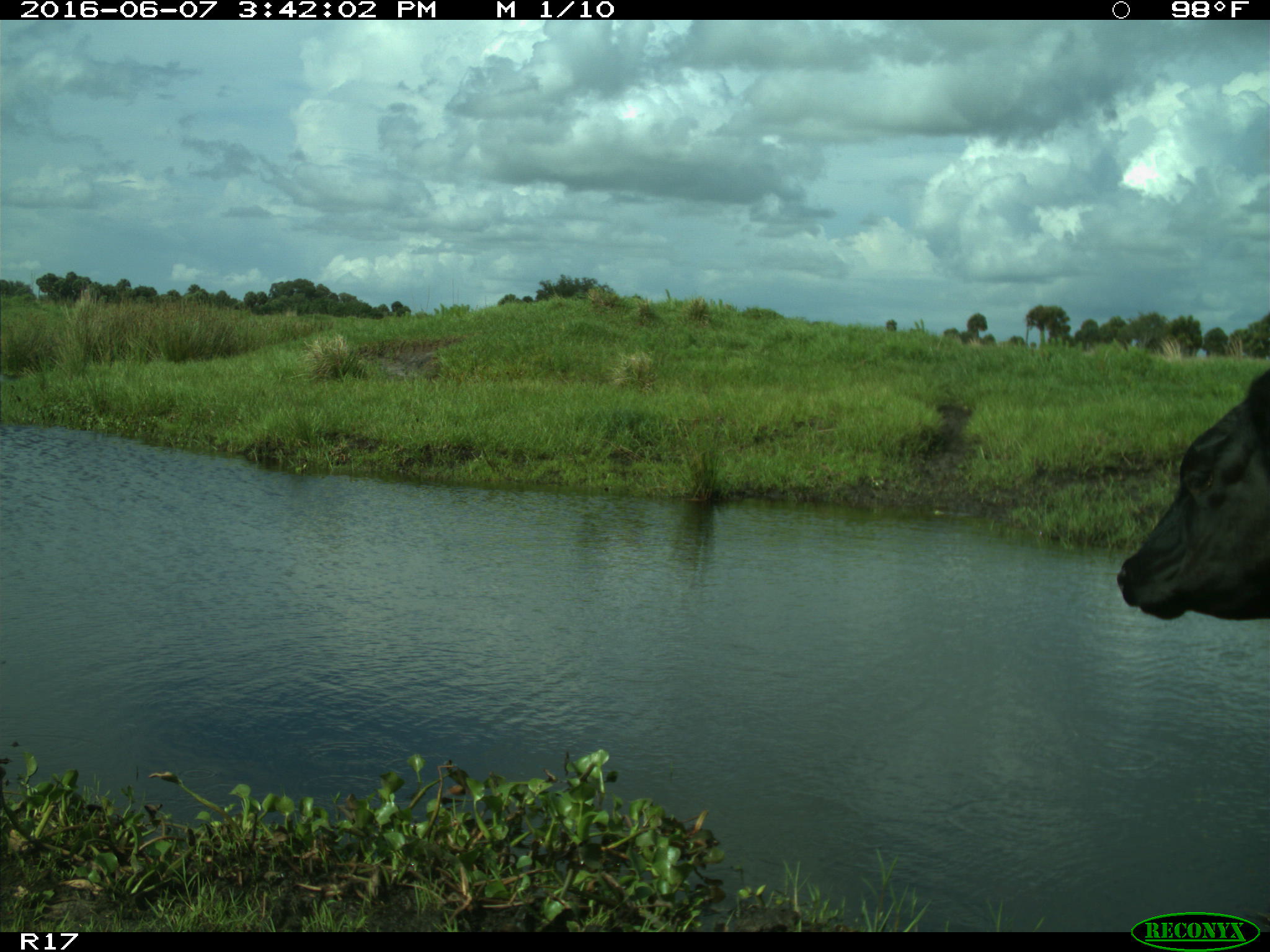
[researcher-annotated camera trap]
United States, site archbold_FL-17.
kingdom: Animalia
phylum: Chordata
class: Mammalia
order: Artiodactyla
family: Bovidae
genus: Bos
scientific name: Bos taurus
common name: domestic cow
Bos taurus (domestic cow).